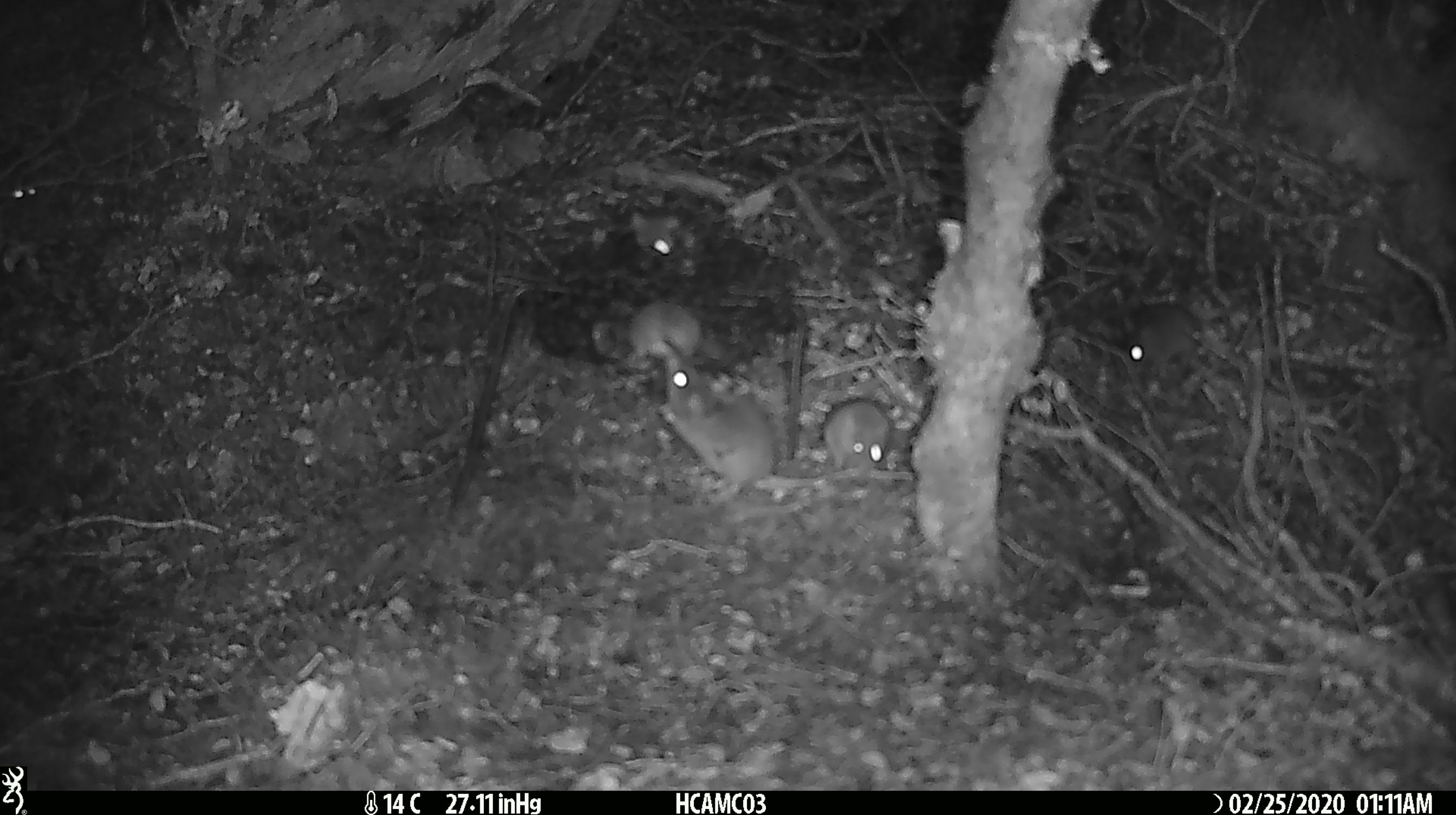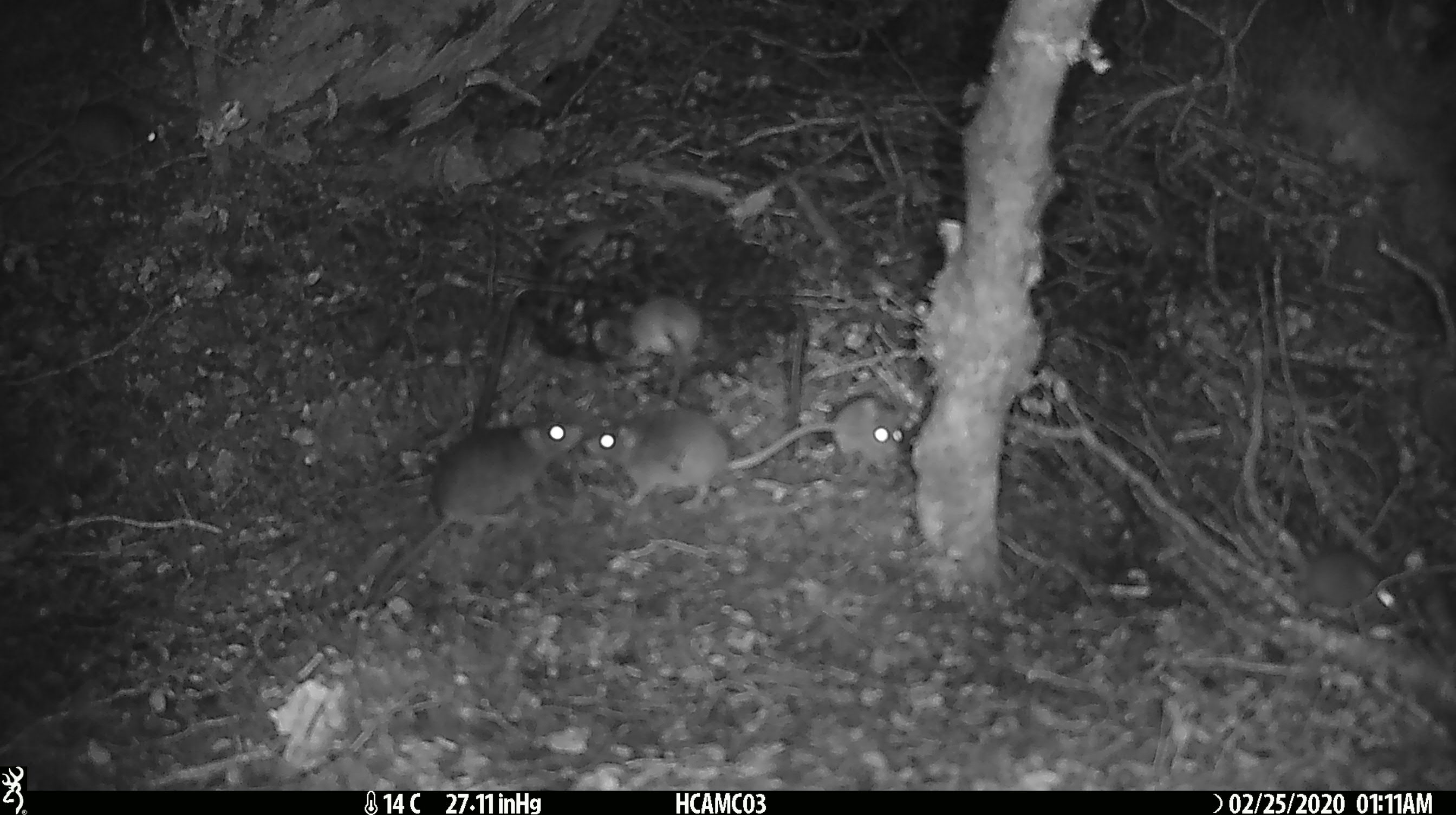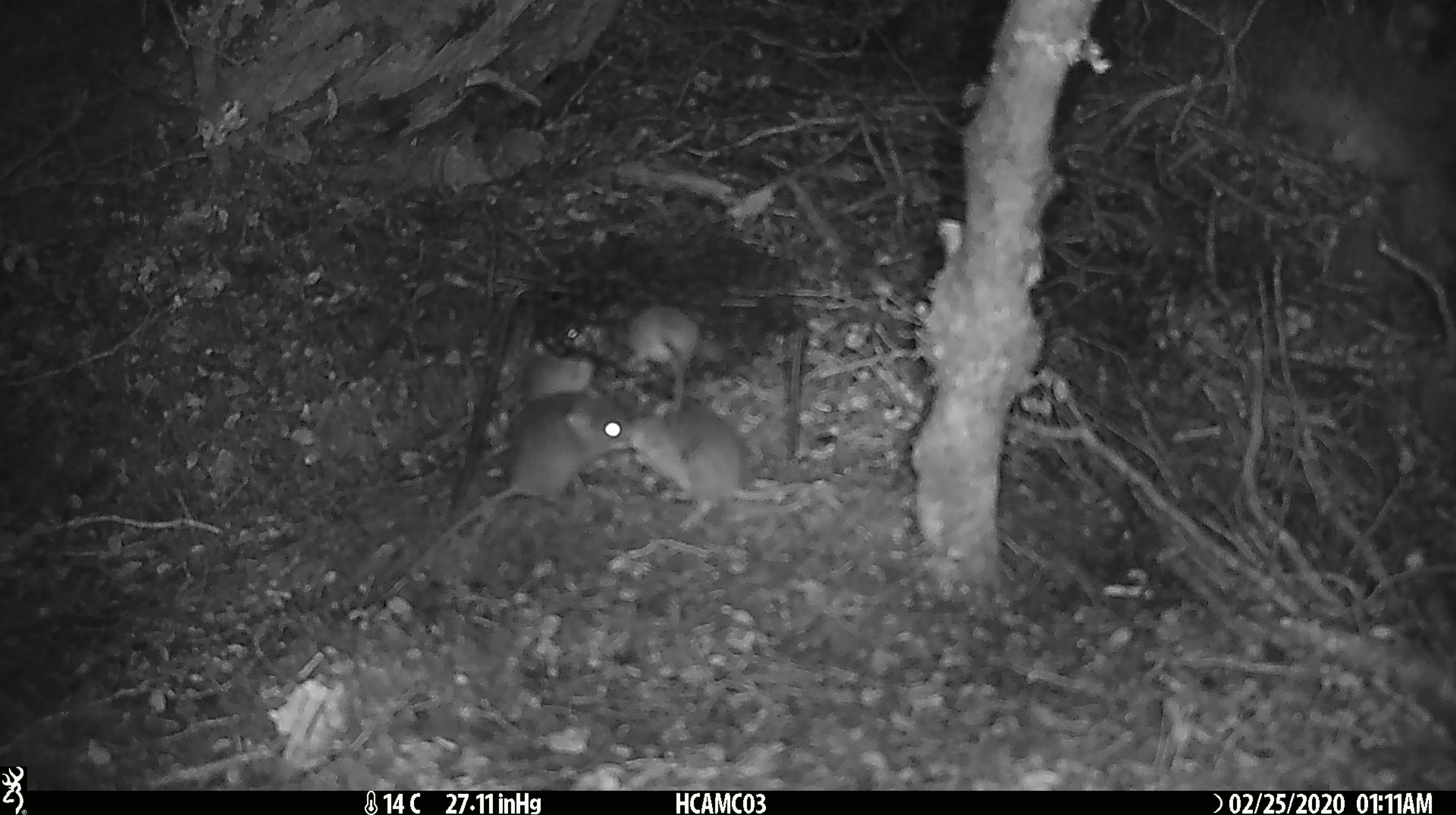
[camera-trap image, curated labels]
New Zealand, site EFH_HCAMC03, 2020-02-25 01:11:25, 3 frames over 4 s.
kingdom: Animalia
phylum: Chordata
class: Mammalia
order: Rodentia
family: Muridae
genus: Mus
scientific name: Mus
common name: mouse